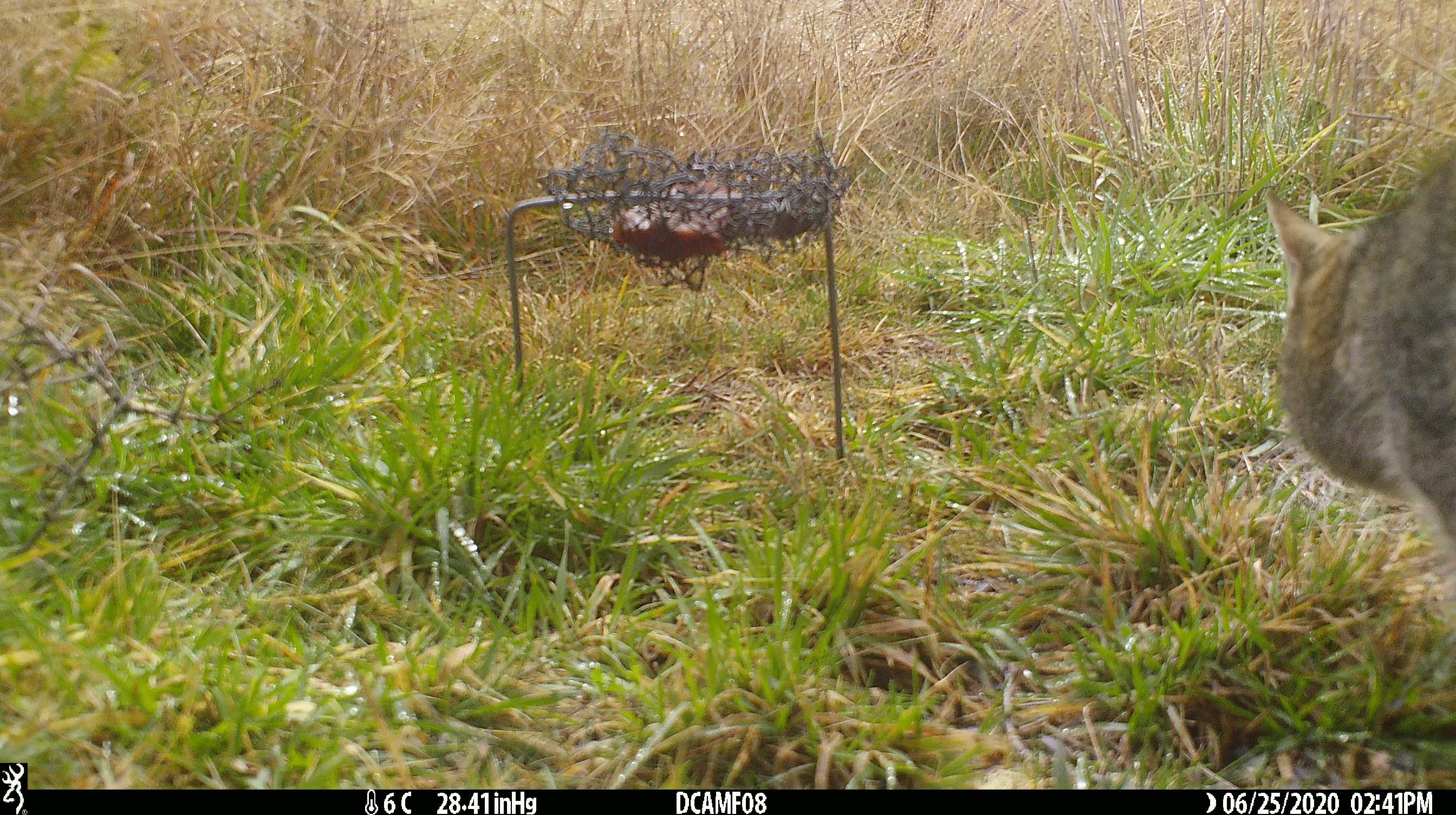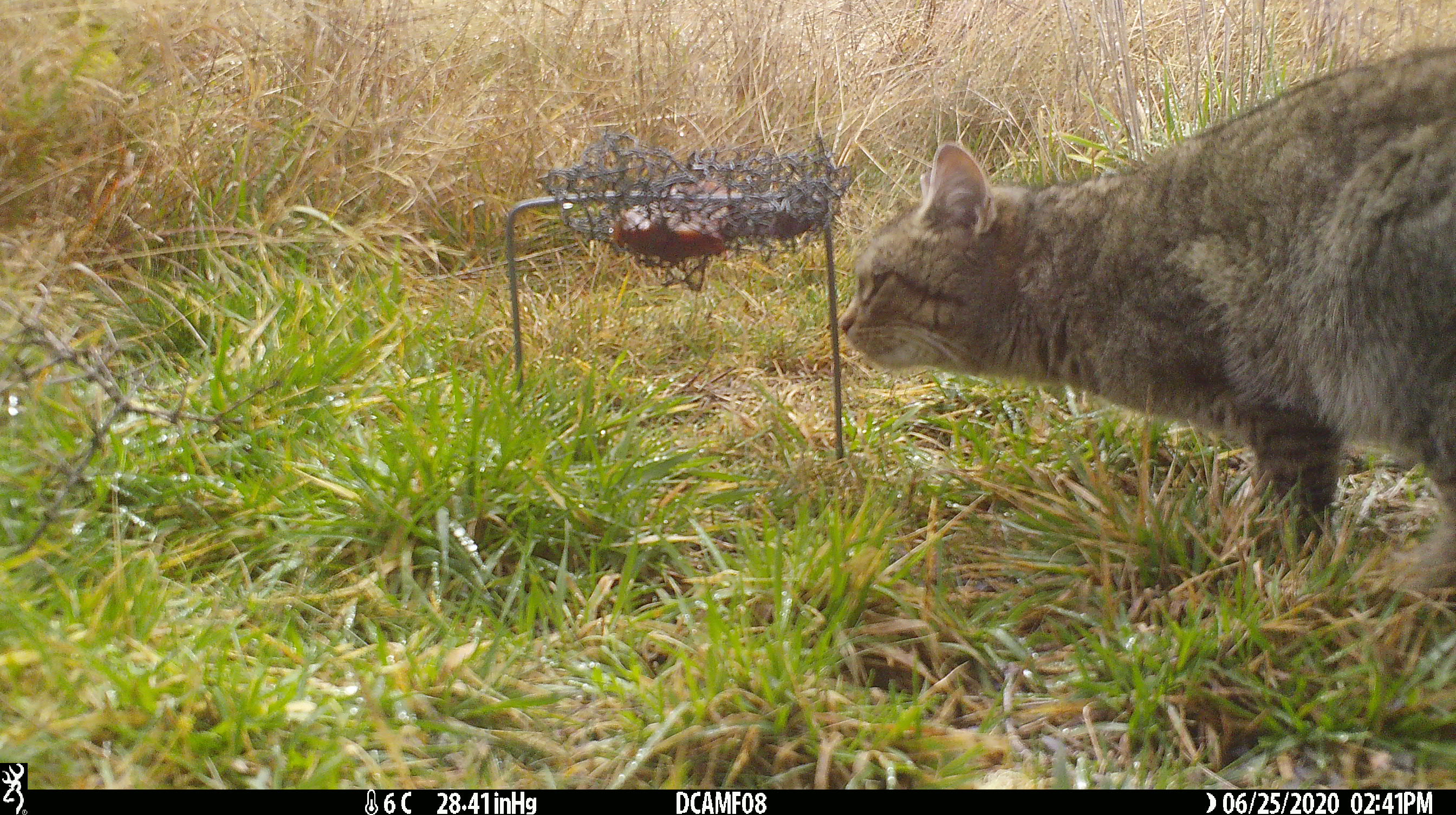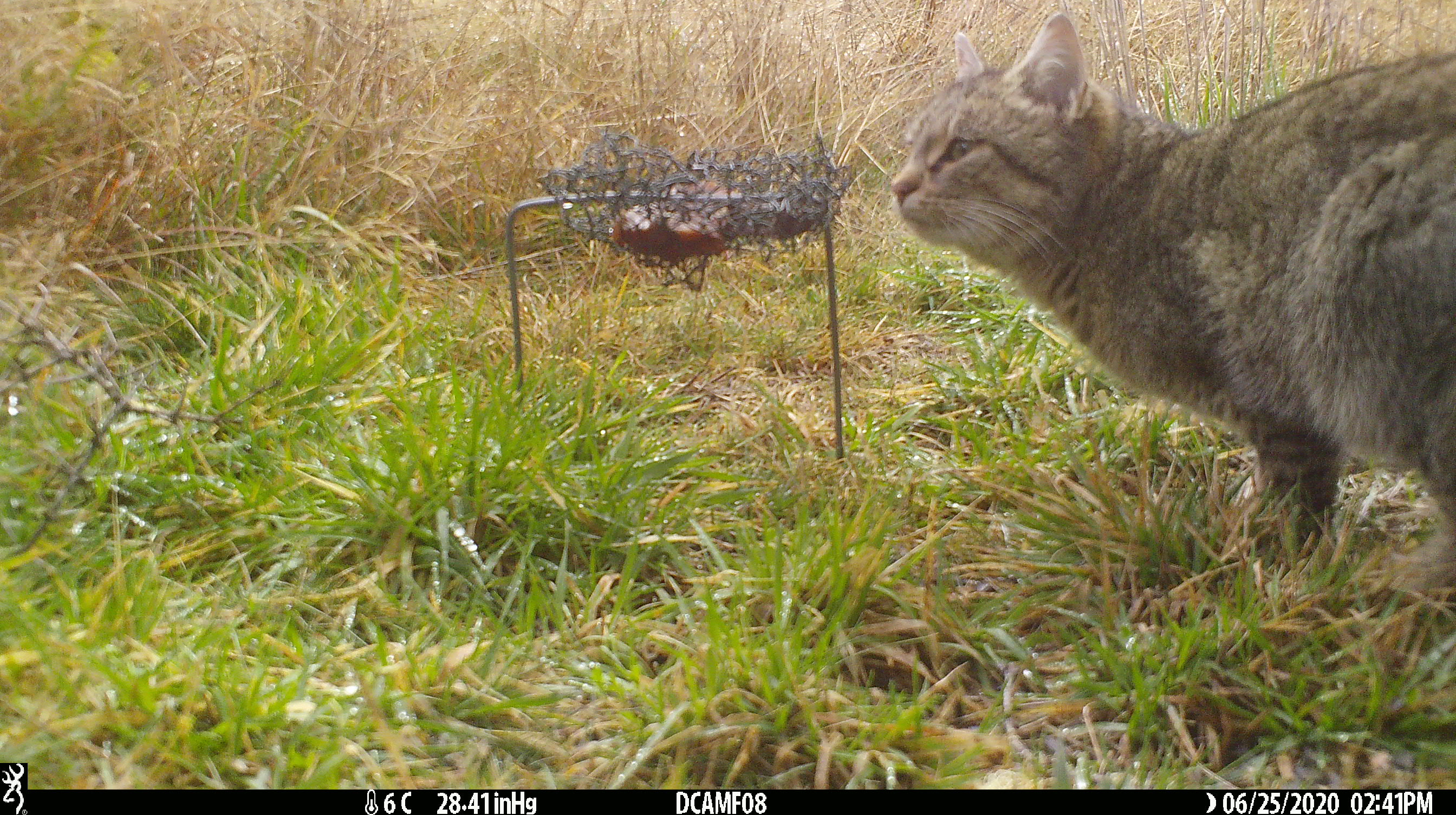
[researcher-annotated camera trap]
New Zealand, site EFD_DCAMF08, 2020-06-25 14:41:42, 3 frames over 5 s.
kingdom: Animalia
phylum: Chordata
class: Mammalia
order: Carnivora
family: Felidae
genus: Felis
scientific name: Felis catus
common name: domestic cat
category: cat